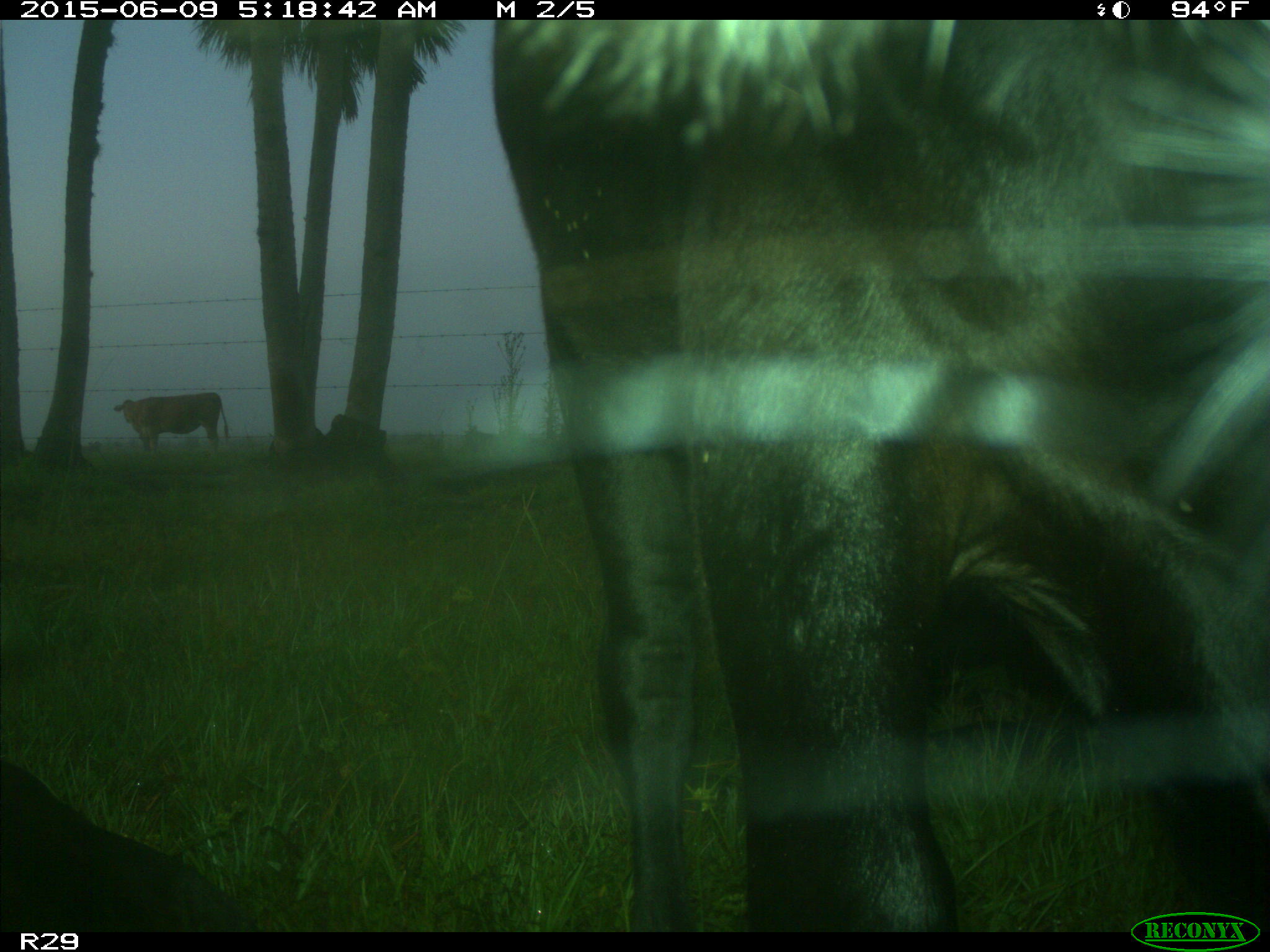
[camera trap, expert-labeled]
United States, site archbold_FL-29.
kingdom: Animalia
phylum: Chordata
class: Mammalia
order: Artiodactyla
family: Bovidae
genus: Bos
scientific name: Bos taurus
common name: domestic cow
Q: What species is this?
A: Bos taurus (domestic cow).